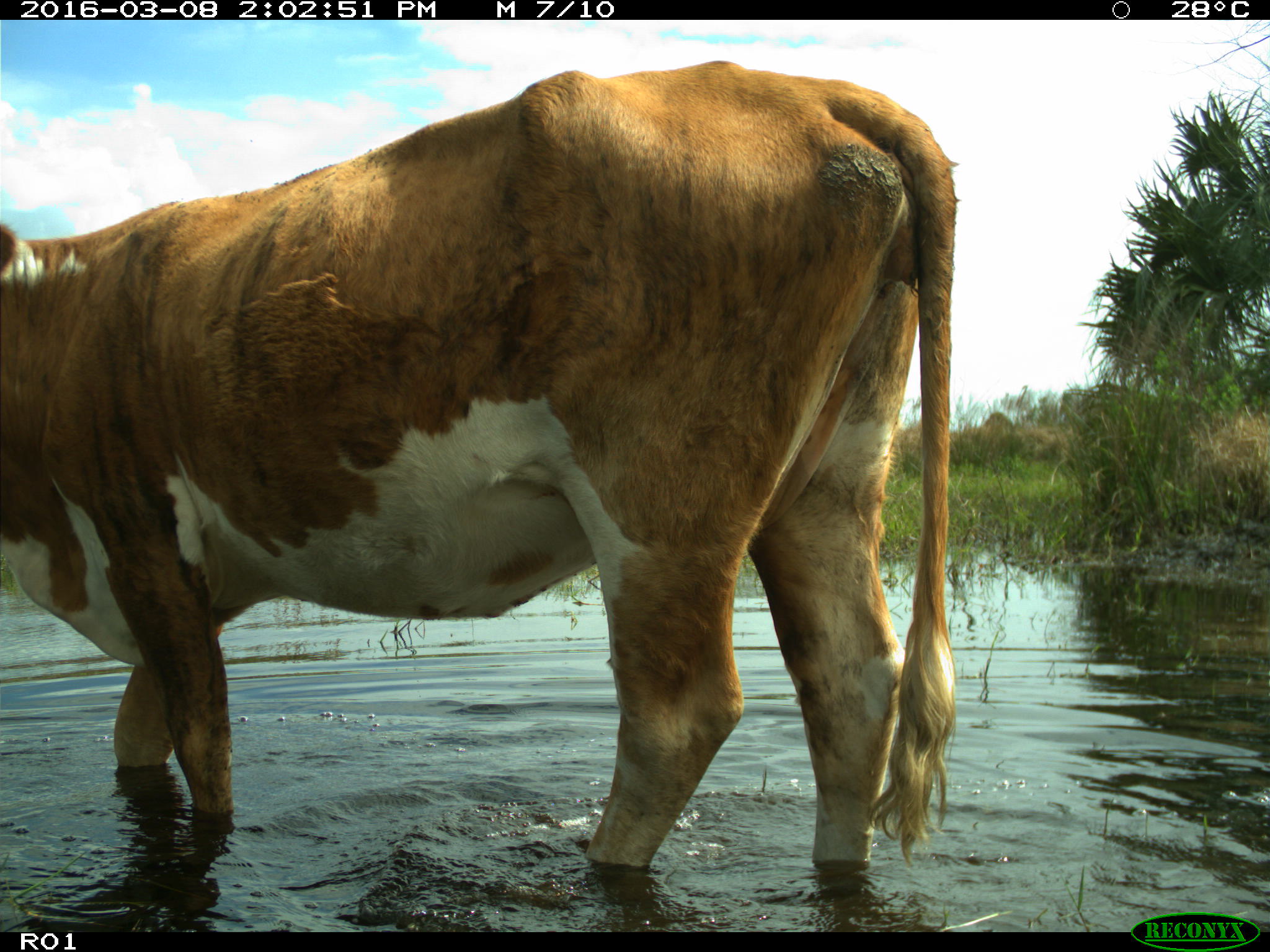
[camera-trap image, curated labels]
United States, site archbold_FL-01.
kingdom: Animalia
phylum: Chordata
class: Mammalia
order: Artiodactyla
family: Bovidae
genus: Bos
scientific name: Bos taurus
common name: domestic cow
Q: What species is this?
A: Bos taurus (domestic cow).